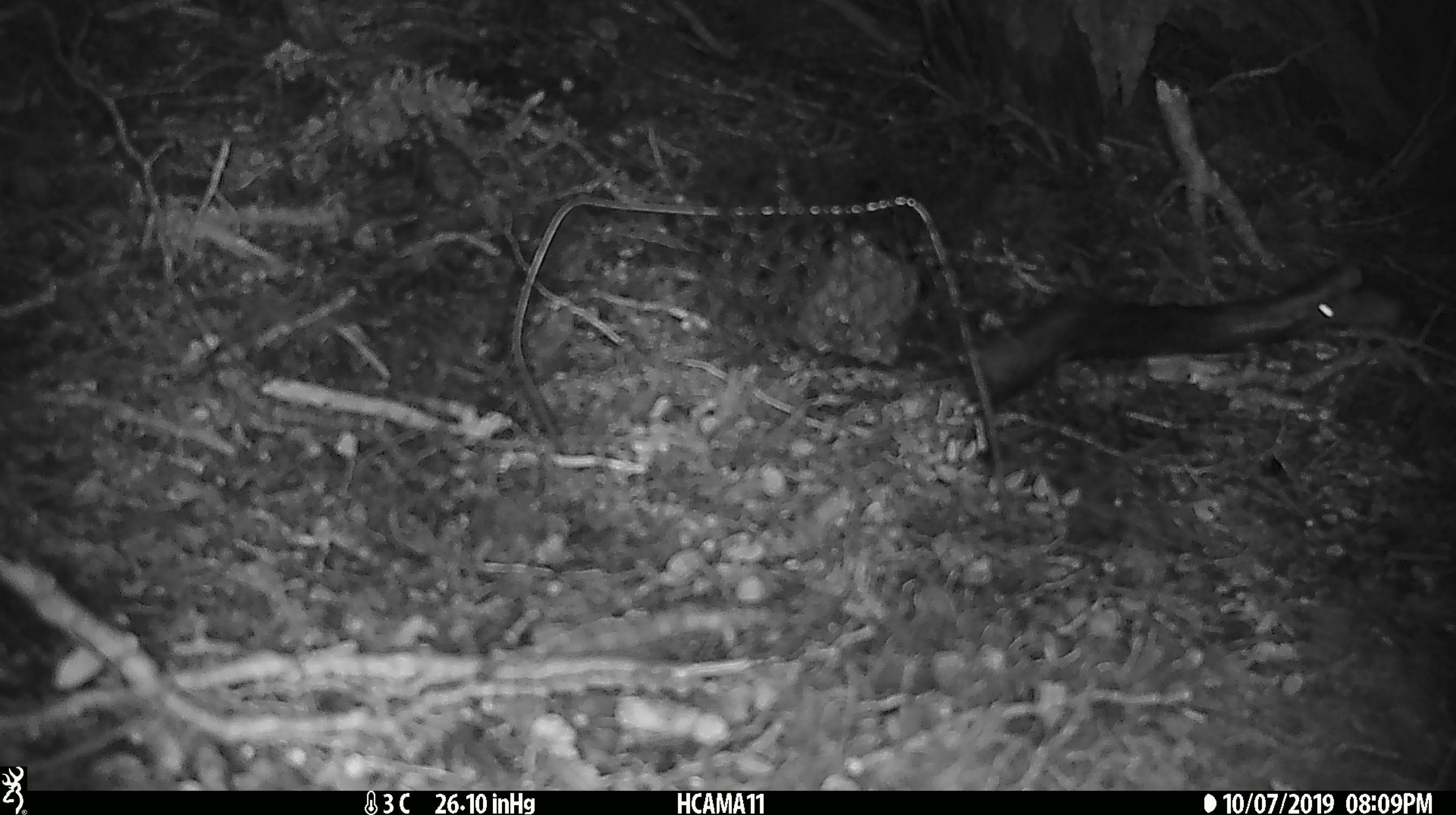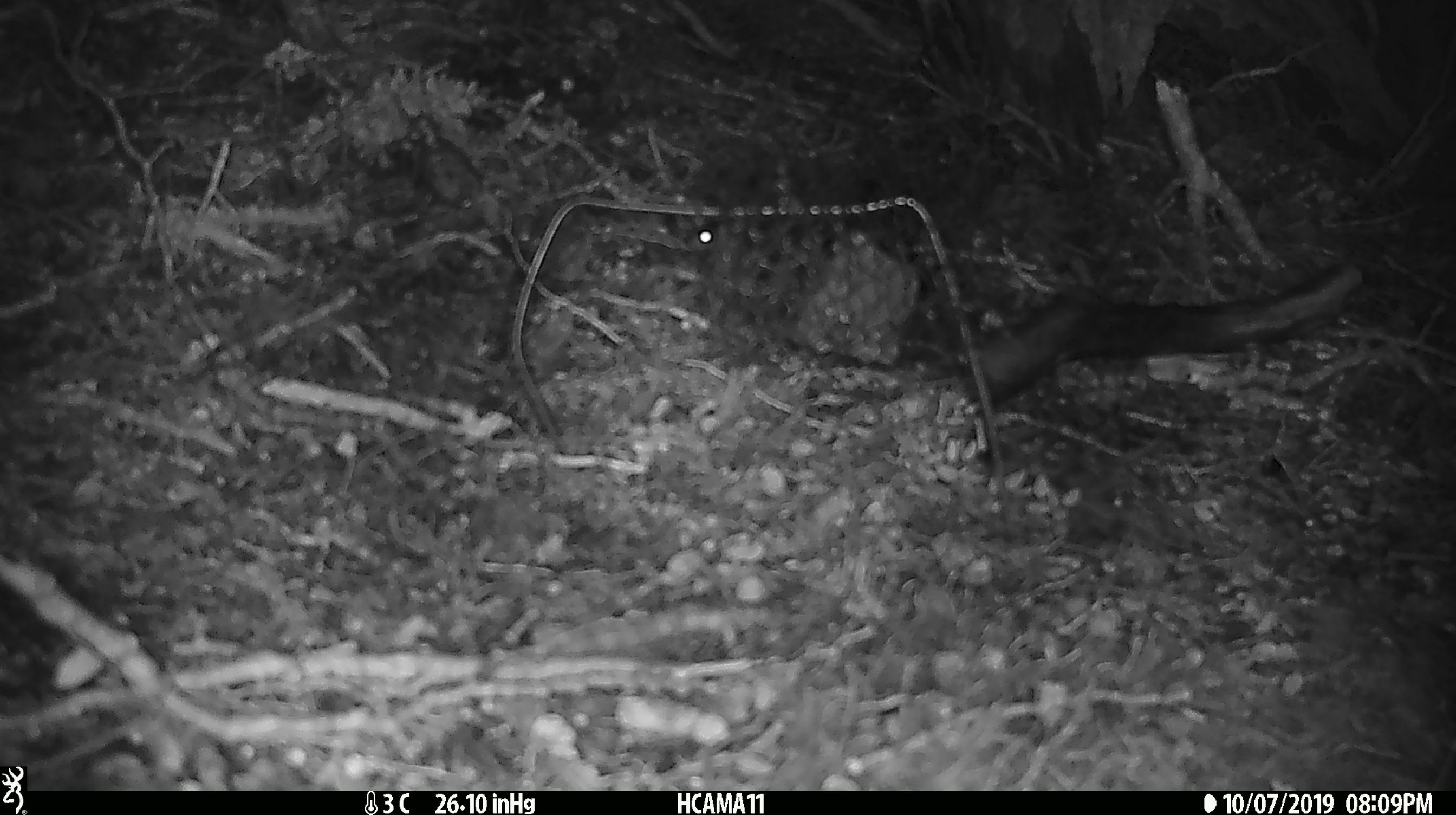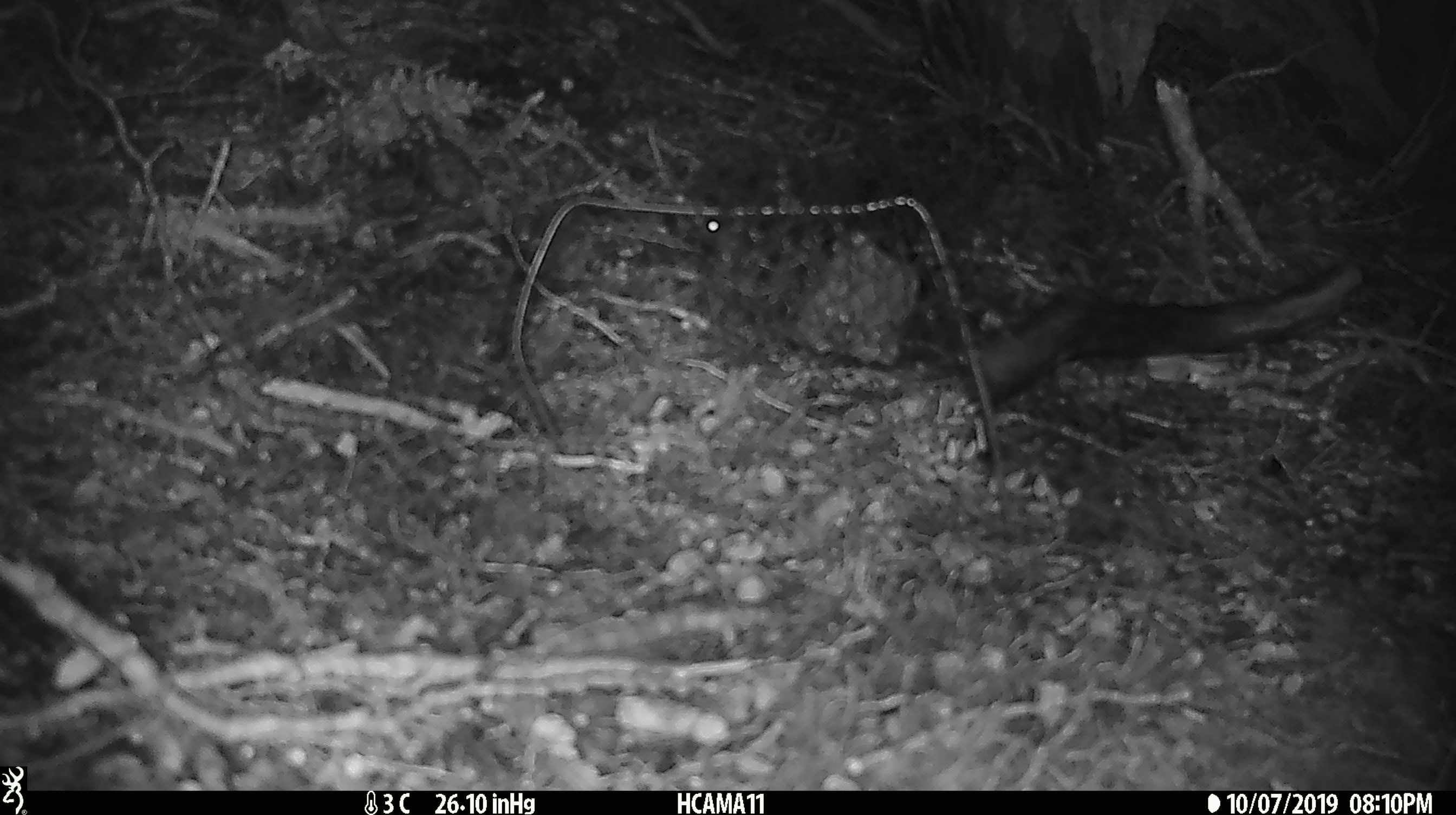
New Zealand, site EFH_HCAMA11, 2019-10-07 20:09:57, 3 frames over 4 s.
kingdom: Animalia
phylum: Chordata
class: Mammalia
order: Rodentia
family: Muridae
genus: Mus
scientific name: Mus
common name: mouse